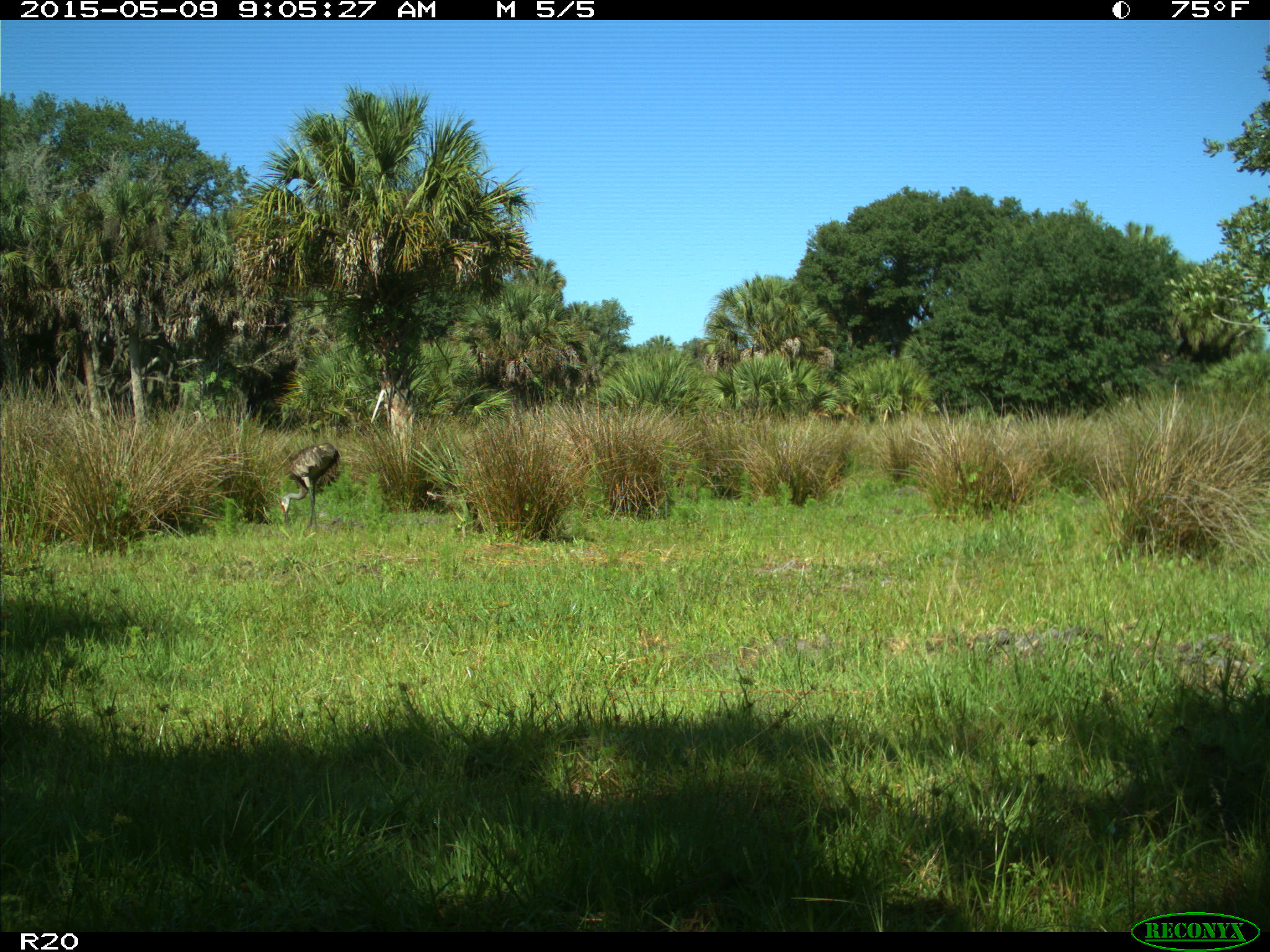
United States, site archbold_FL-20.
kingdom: Animalia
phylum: Chordata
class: Aves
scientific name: Aves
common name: birds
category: unidentified bird